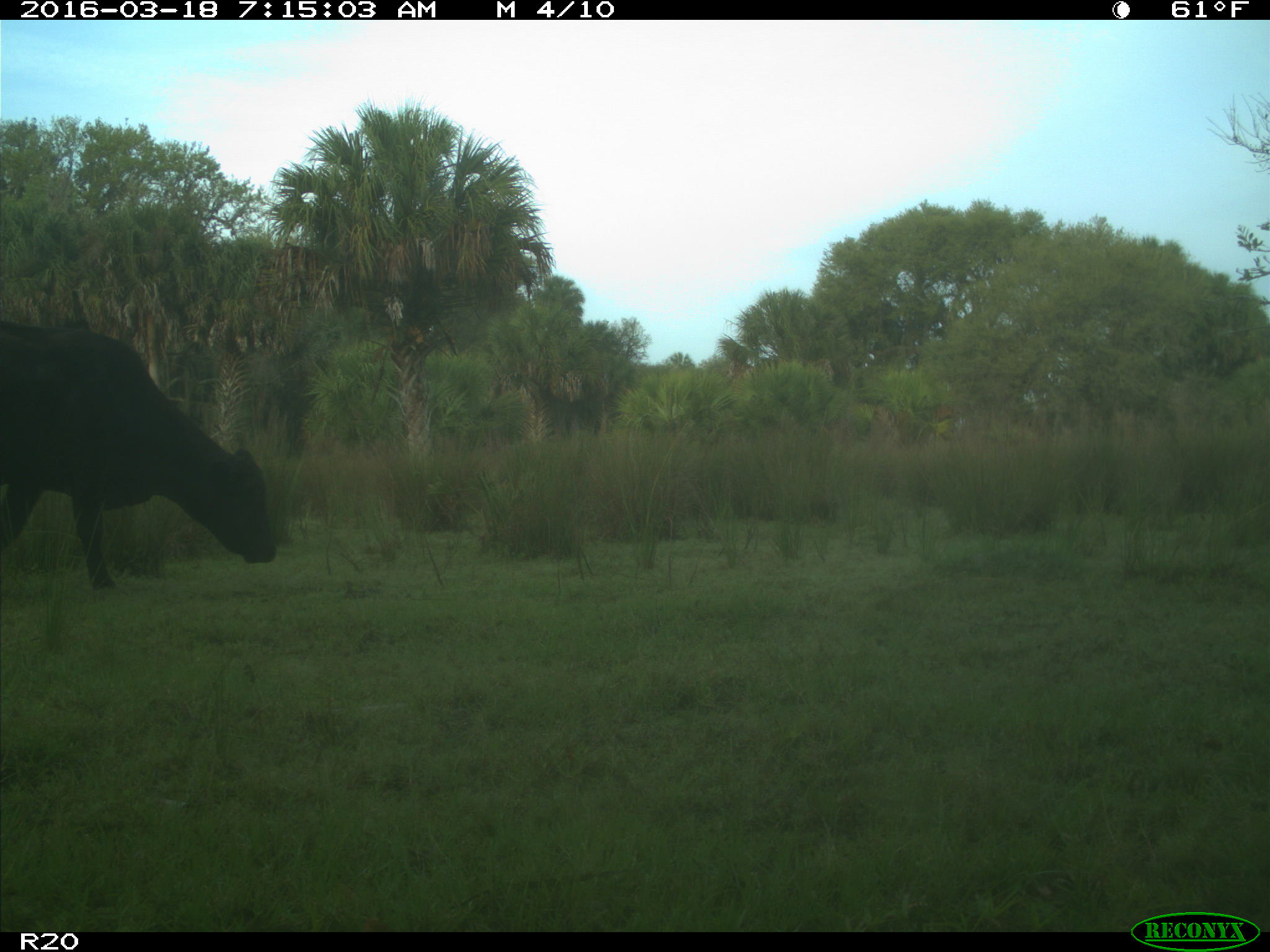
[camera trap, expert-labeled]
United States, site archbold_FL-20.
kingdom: Animalia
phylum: Chordata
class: Mammalia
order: Artiodactyla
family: Bovidae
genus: Bos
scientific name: Bos taurus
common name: domestic cow